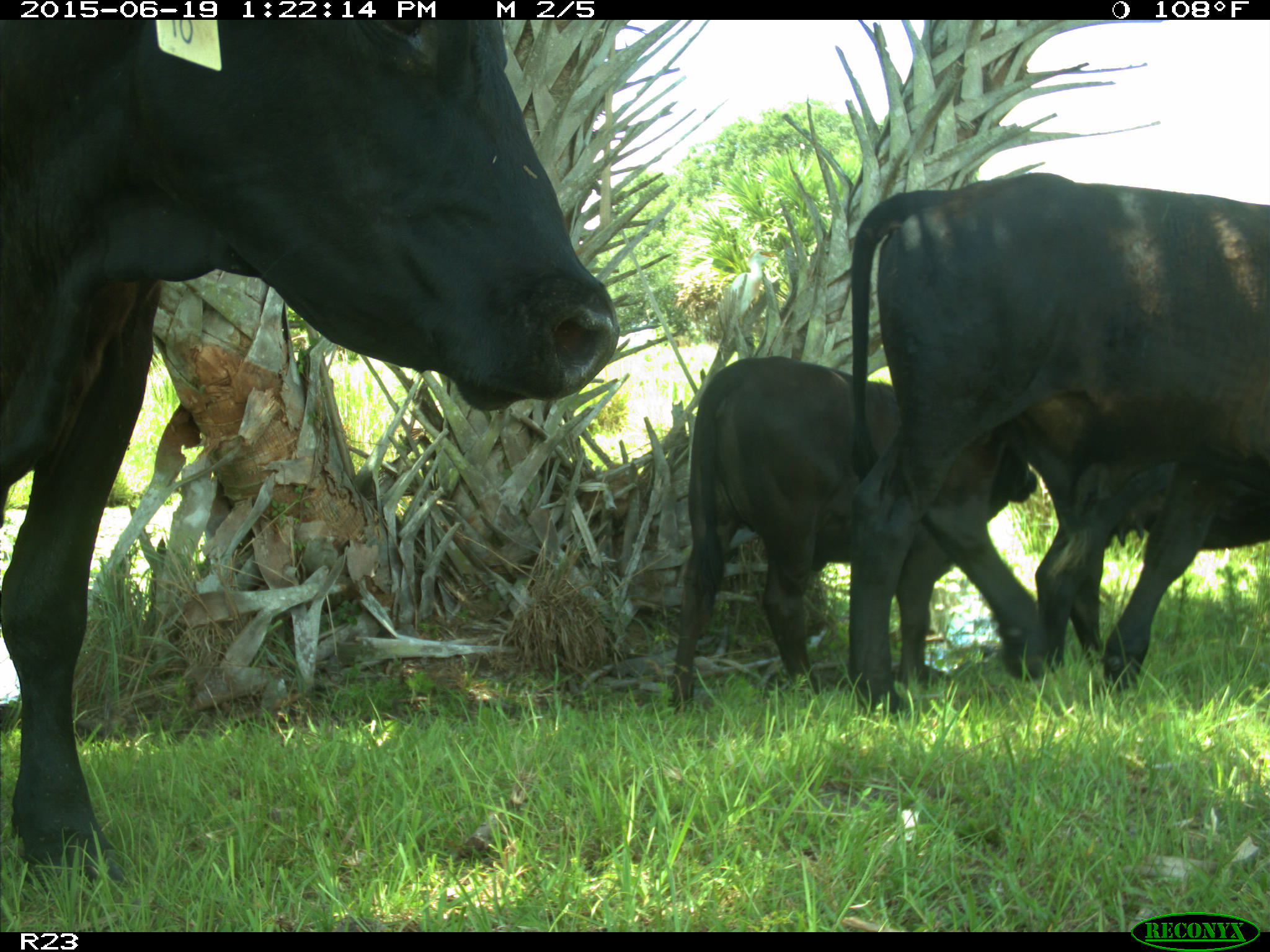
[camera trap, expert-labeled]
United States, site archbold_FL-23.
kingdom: Animalia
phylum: Chordata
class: Mammalia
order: Artiodactyla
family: Suidae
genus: Sus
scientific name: Sus scrofa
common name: wild boar